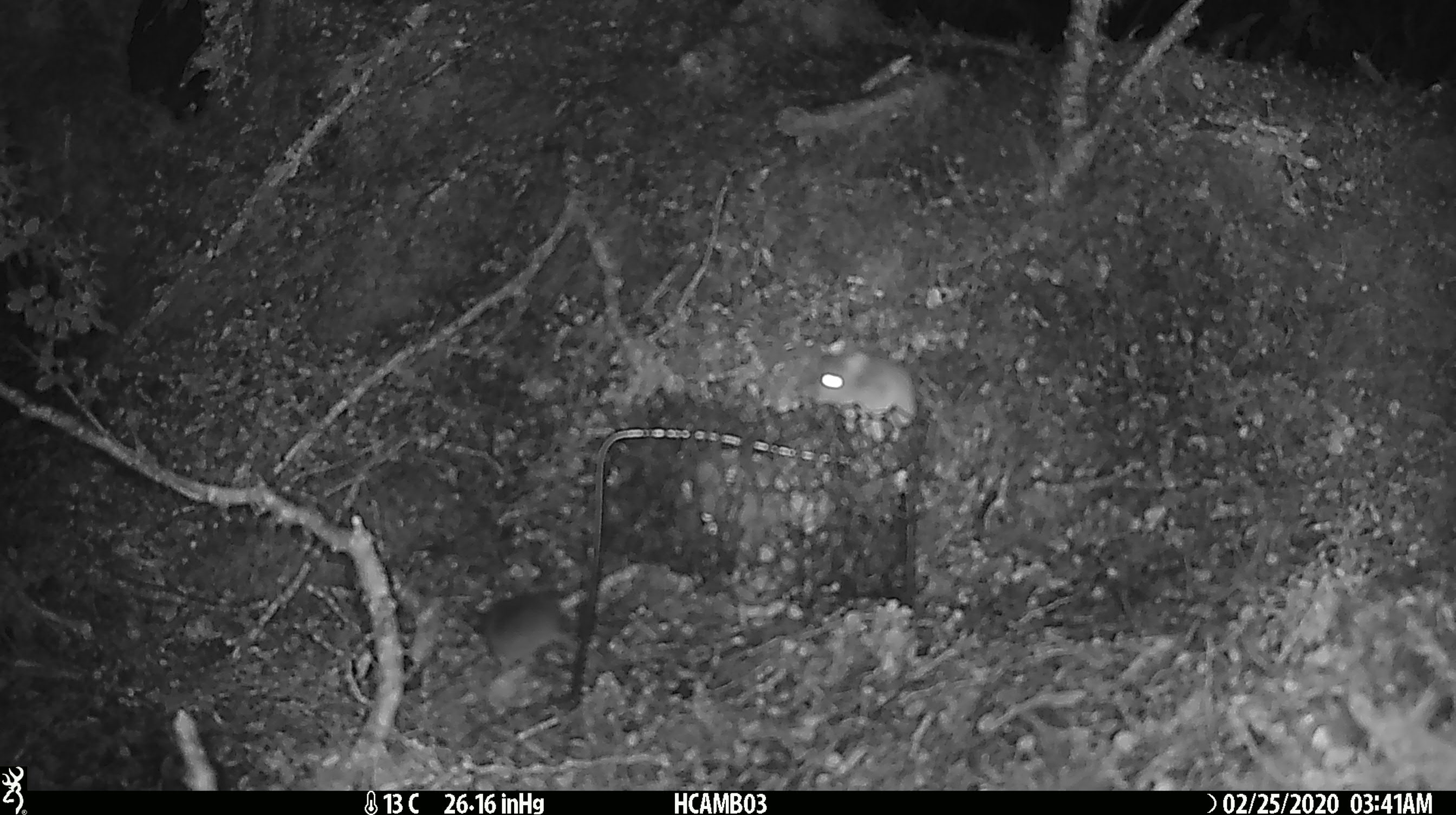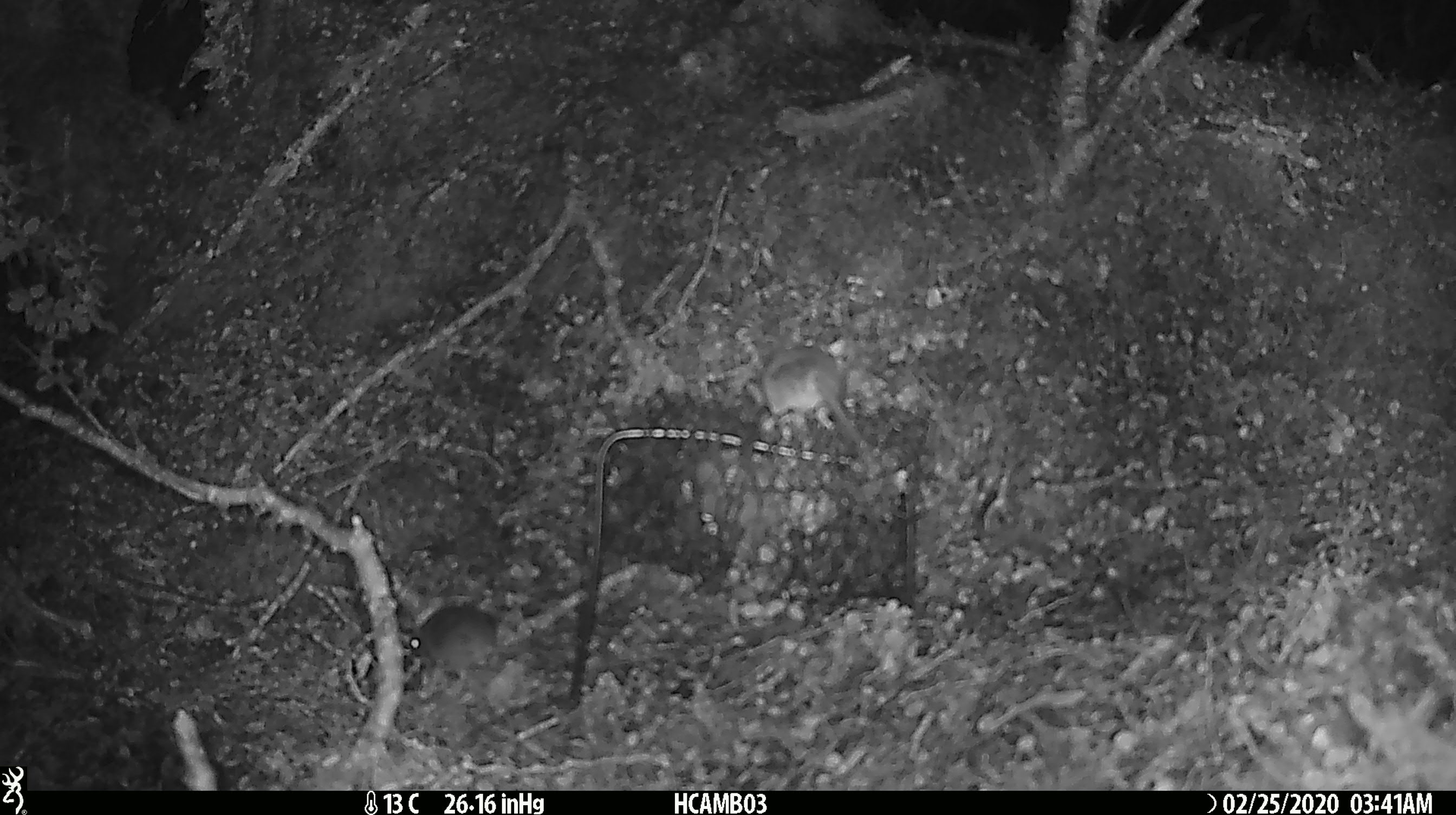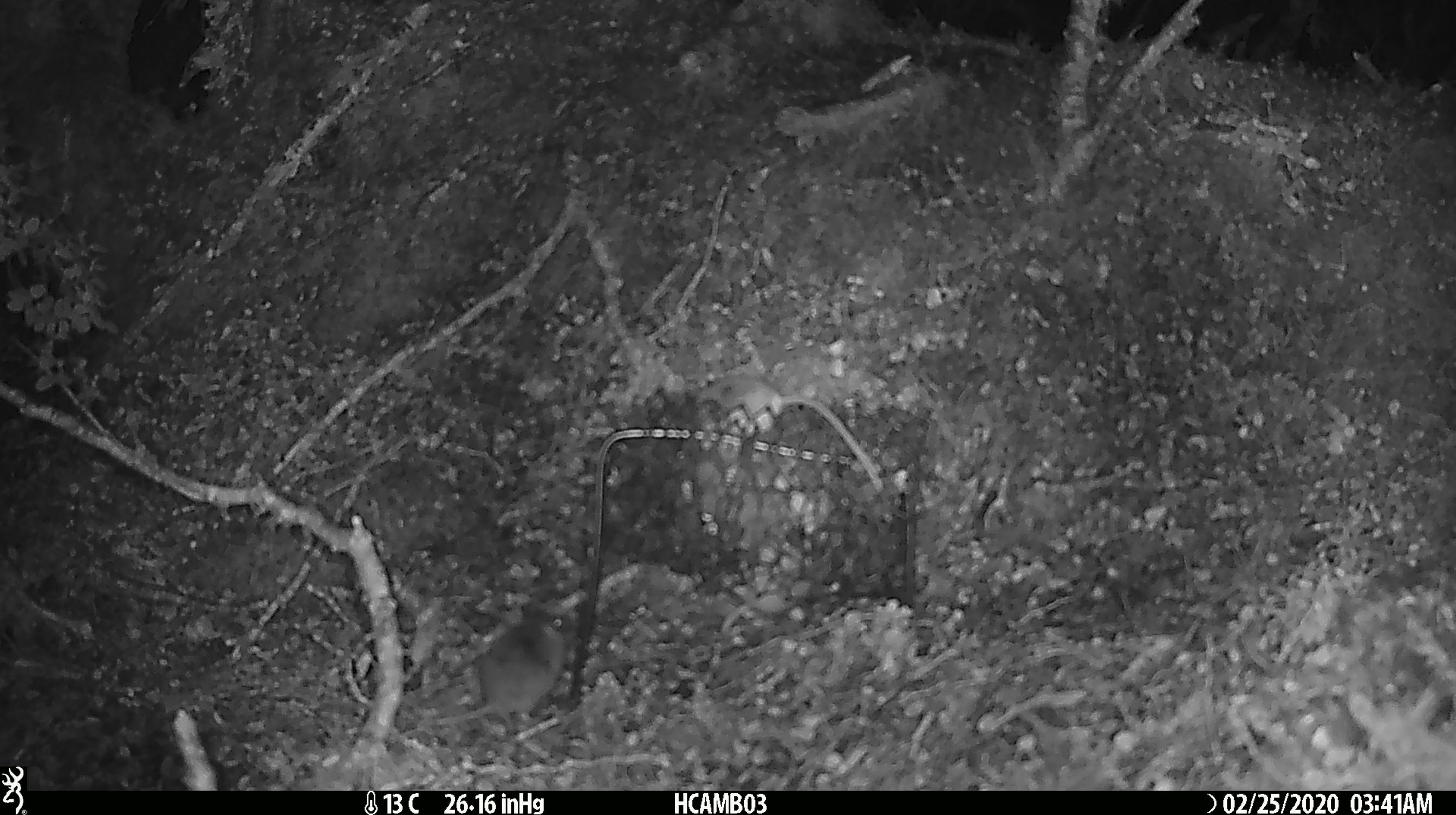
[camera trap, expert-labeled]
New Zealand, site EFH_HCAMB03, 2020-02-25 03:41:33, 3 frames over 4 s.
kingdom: Animalia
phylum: Chordata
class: Mammalia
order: Rodentia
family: Muridae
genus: Mus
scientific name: Mus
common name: mouse